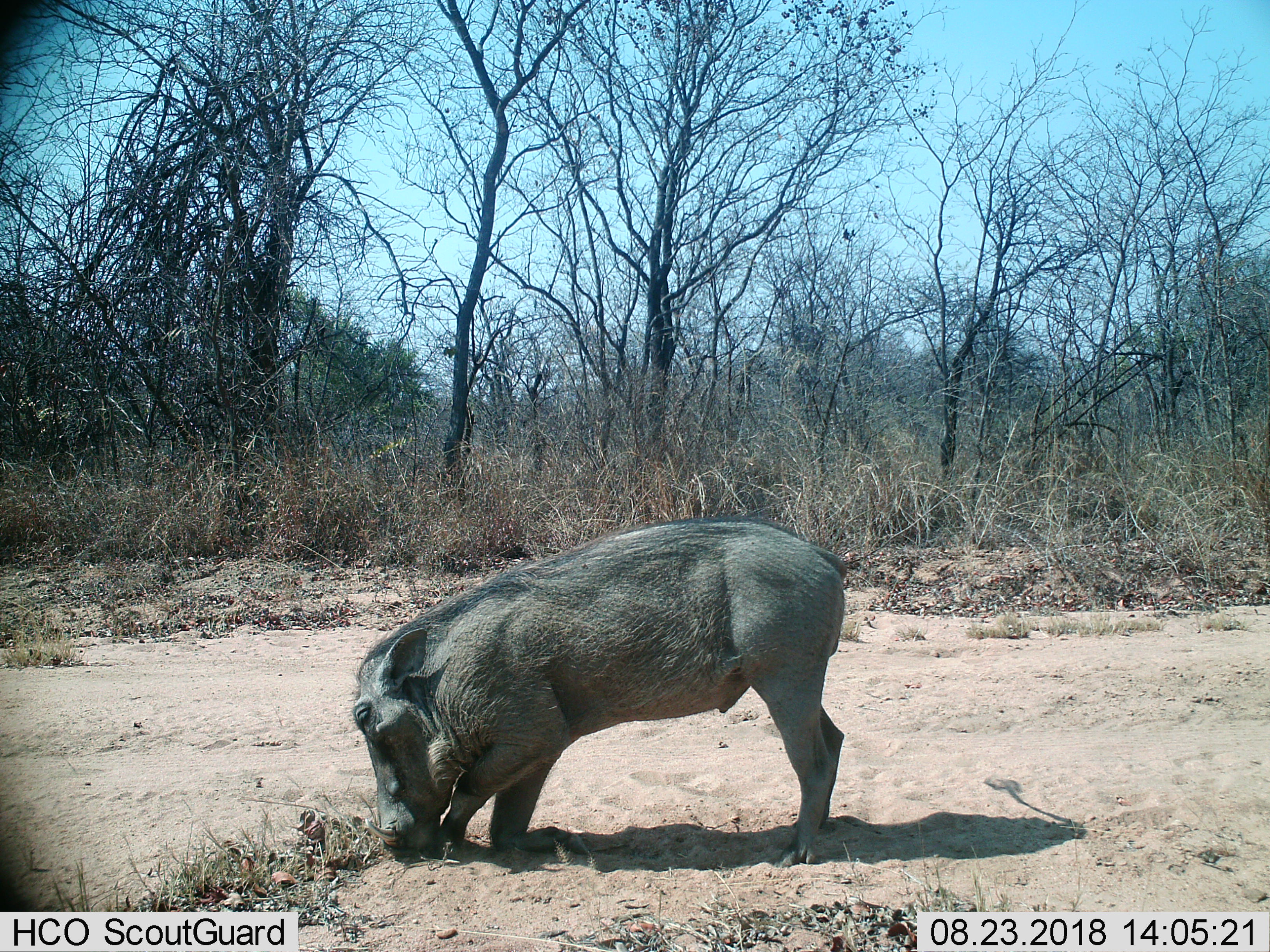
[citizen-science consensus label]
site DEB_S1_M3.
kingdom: Animalia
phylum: Chordata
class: Mammalia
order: Artiodactyla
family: Suidae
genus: Phacochoerus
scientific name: Phacochoerus africanus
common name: warthog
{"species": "warthog (Phacochoerus africanus)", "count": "1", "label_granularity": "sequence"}